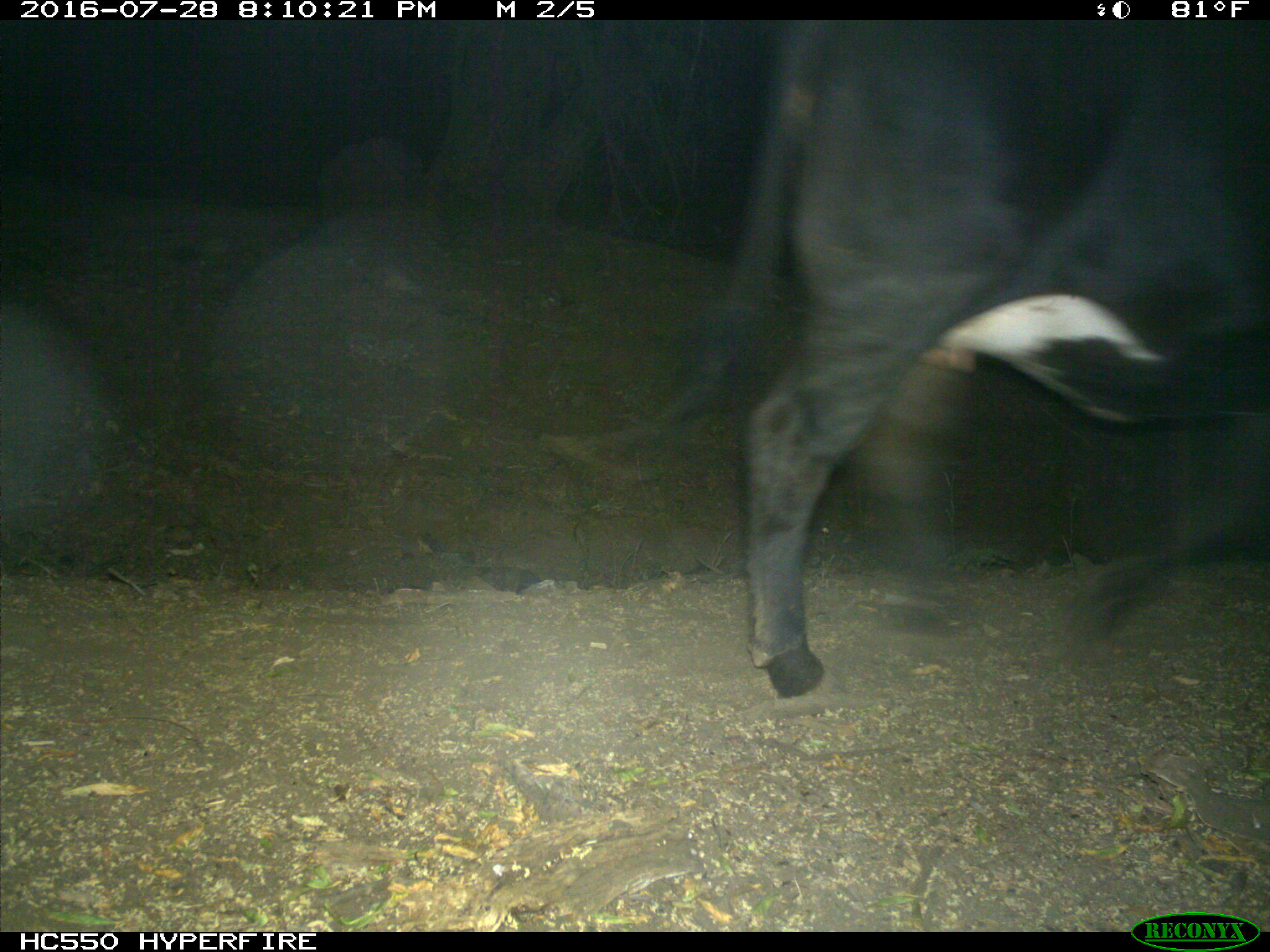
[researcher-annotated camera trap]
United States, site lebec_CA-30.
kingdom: Animalia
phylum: Chordata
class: Mammalia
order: Artiodactyla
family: Bovidae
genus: Bos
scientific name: Bos taurus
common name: domestic cow